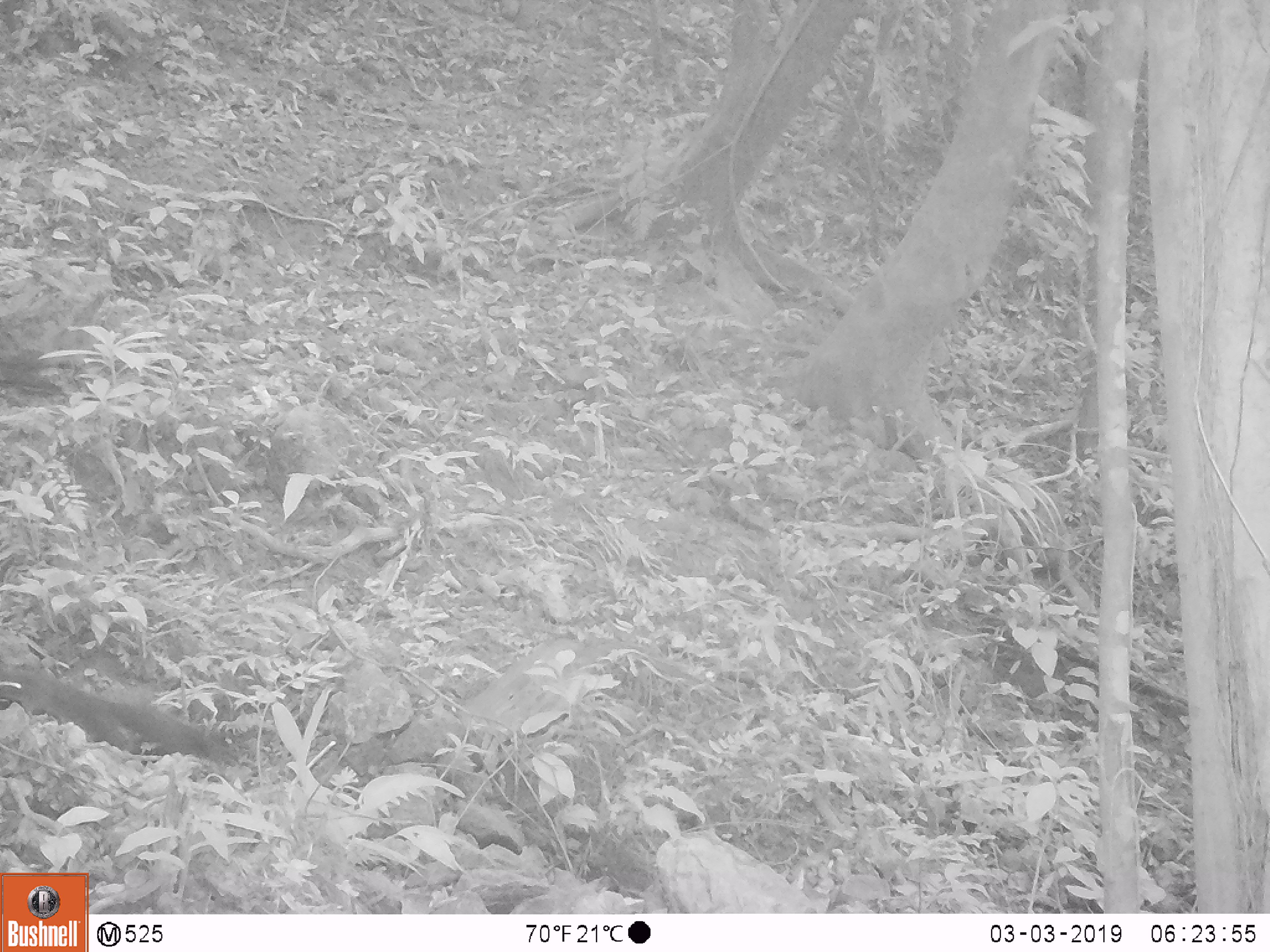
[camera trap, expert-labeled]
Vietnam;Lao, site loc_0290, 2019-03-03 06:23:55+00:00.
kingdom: Animalia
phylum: Chordata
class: Mammalia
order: Rodentia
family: Sciuridae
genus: Callosciurus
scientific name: Callosciurus erythraeus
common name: pallas's squirrel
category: pallass squirrel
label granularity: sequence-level